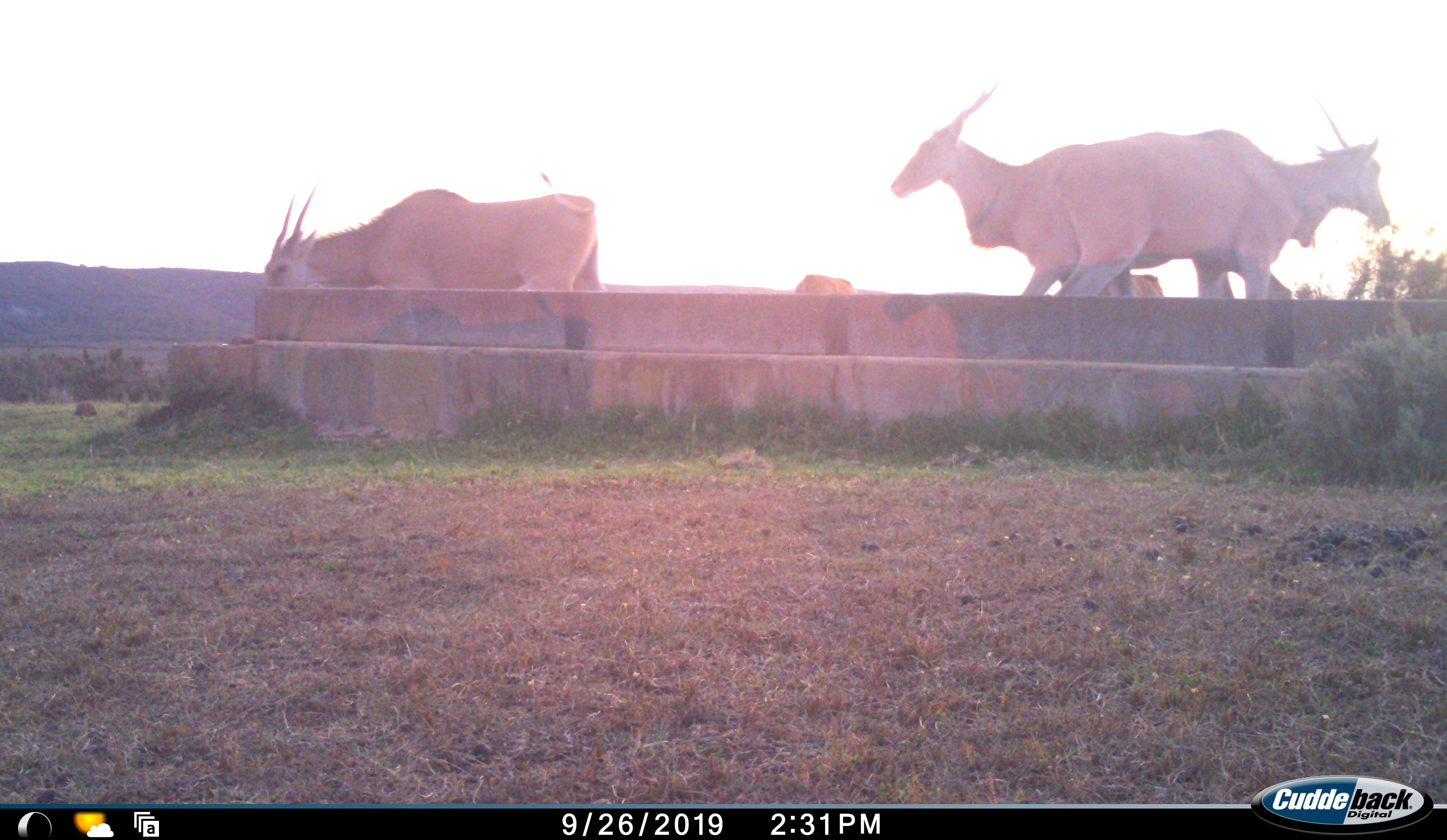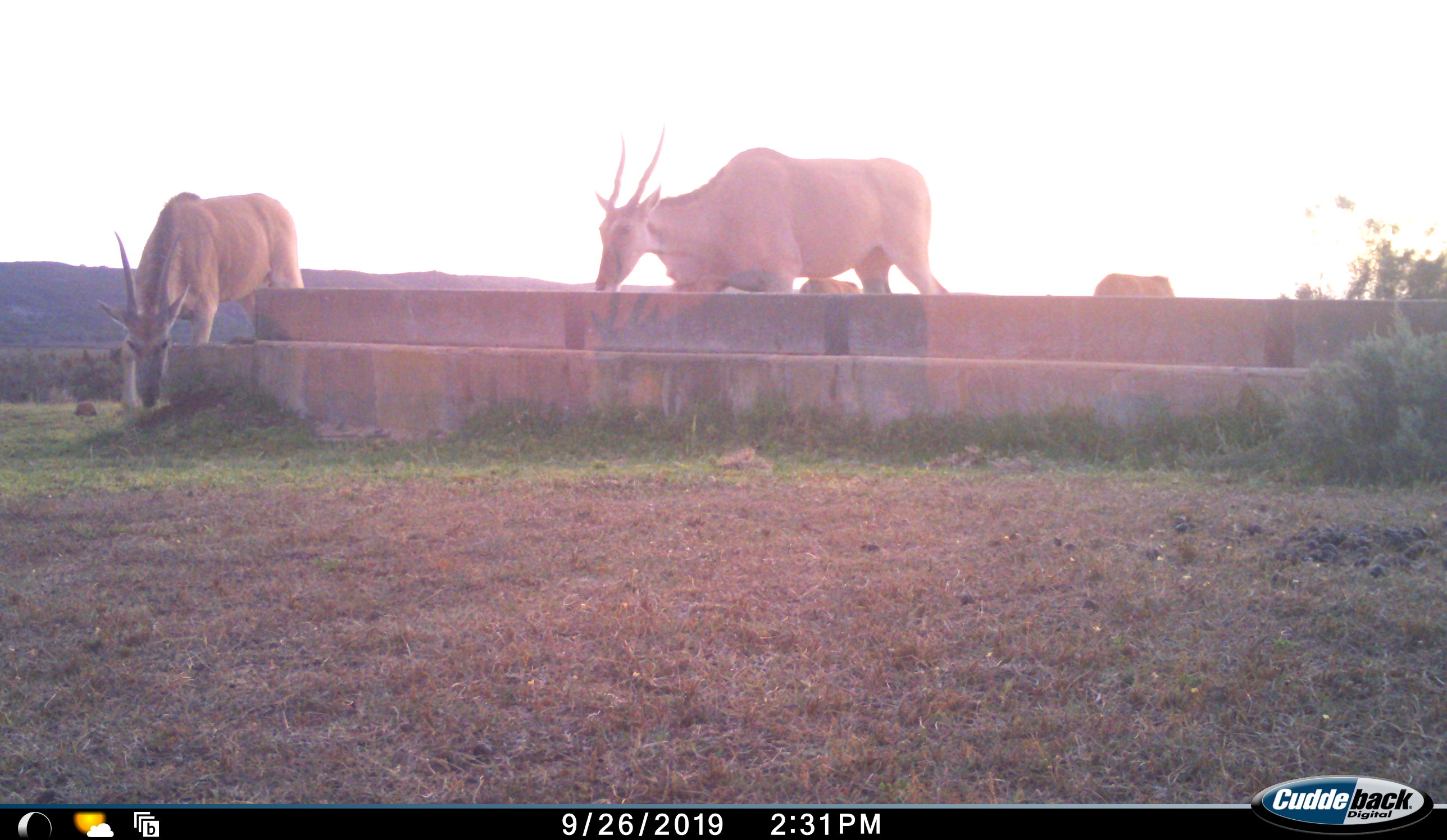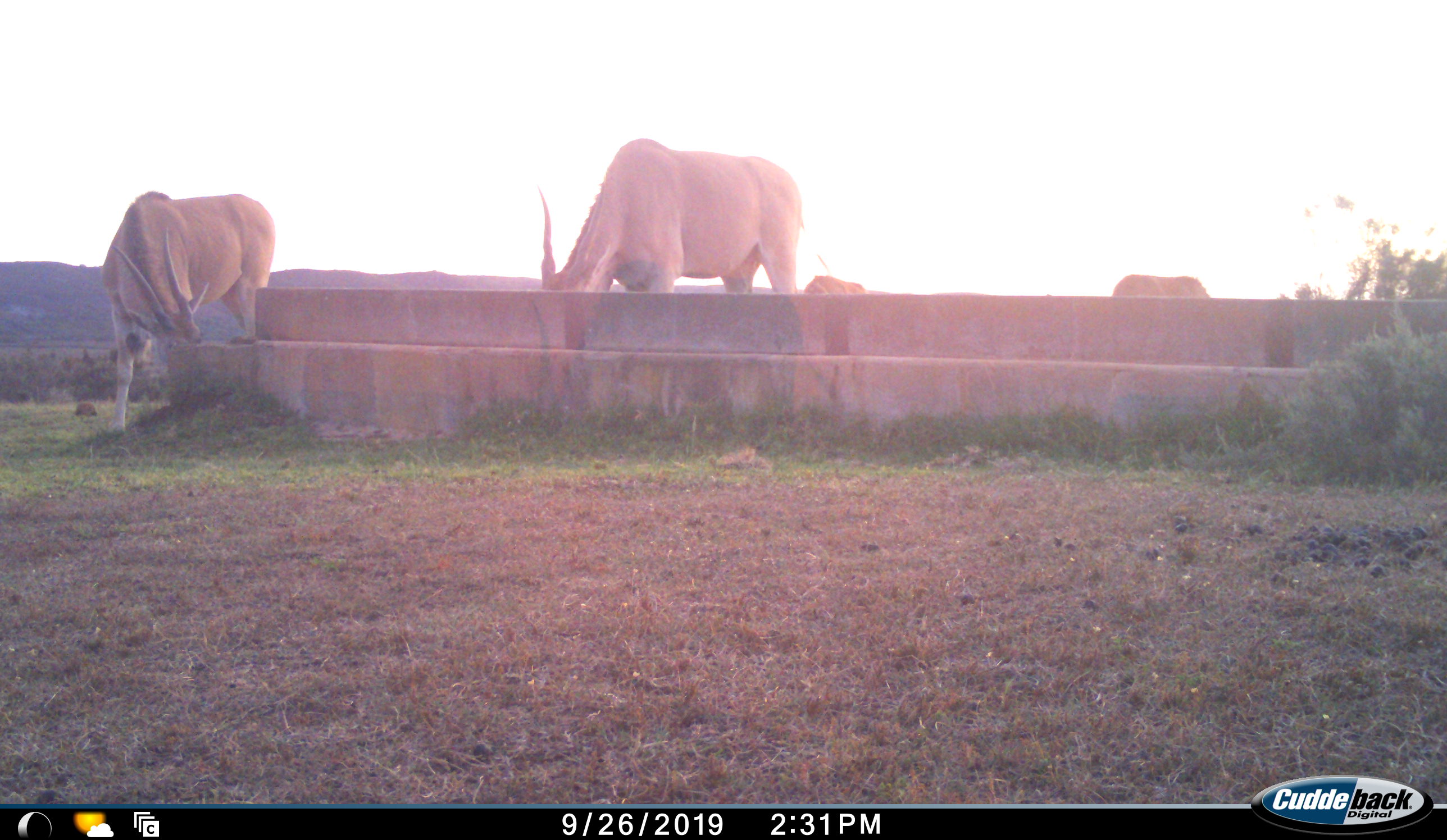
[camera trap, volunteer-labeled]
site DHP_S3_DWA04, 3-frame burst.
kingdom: Animalia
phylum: Chordata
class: Mammalia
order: Artiodactyla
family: Bovidae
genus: Tragelaphus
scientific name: Tragelaphus oryx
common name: eland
Eland (Tragelaphus oryx), count 5. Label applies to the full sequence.